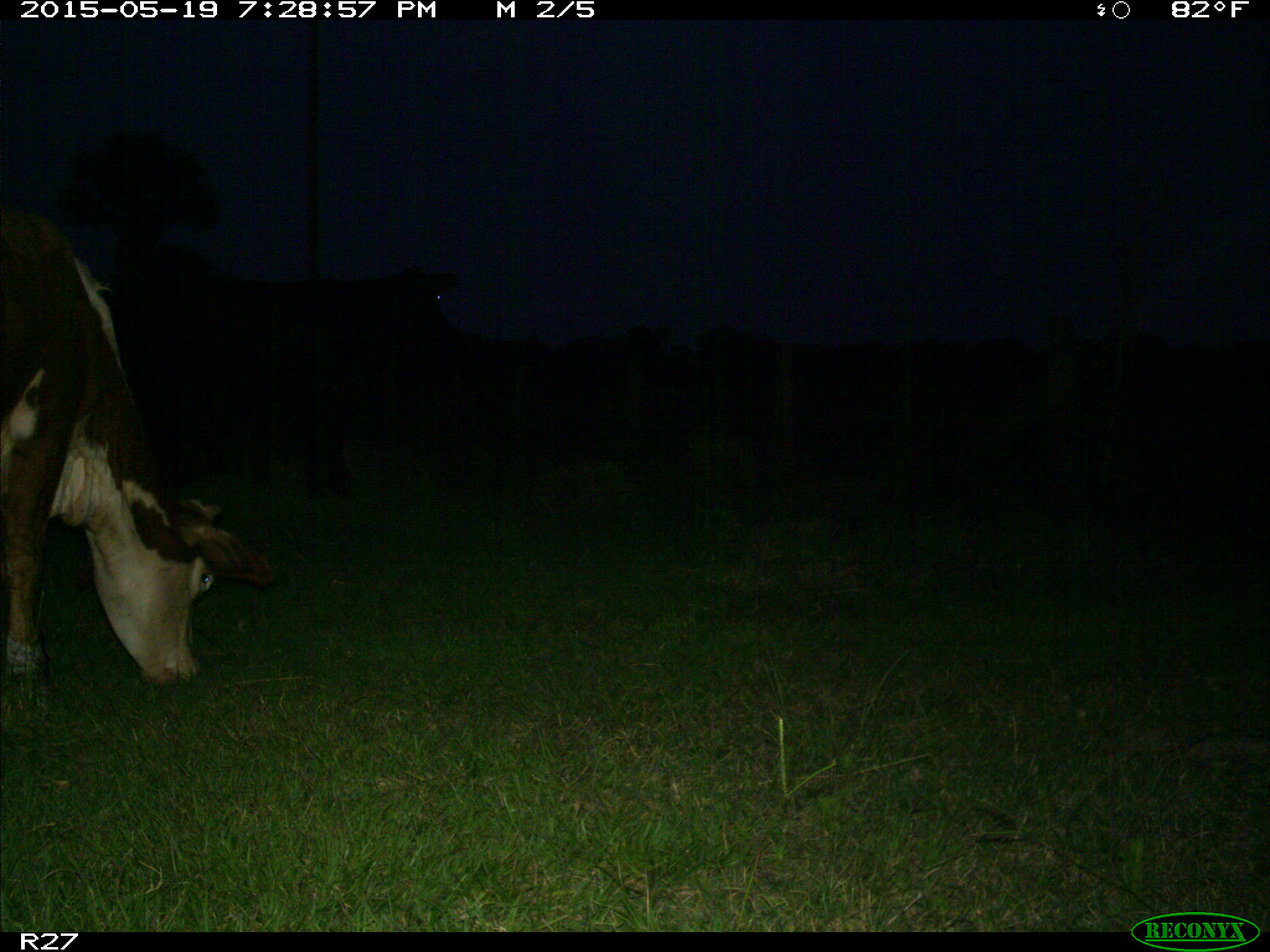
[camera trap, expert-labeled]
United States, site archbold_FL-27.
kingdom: Animalia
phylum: Chordata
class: Mammalia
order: Artiodactyla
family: Bovidae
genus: Bos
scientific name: Bos taurus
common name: domestic cow